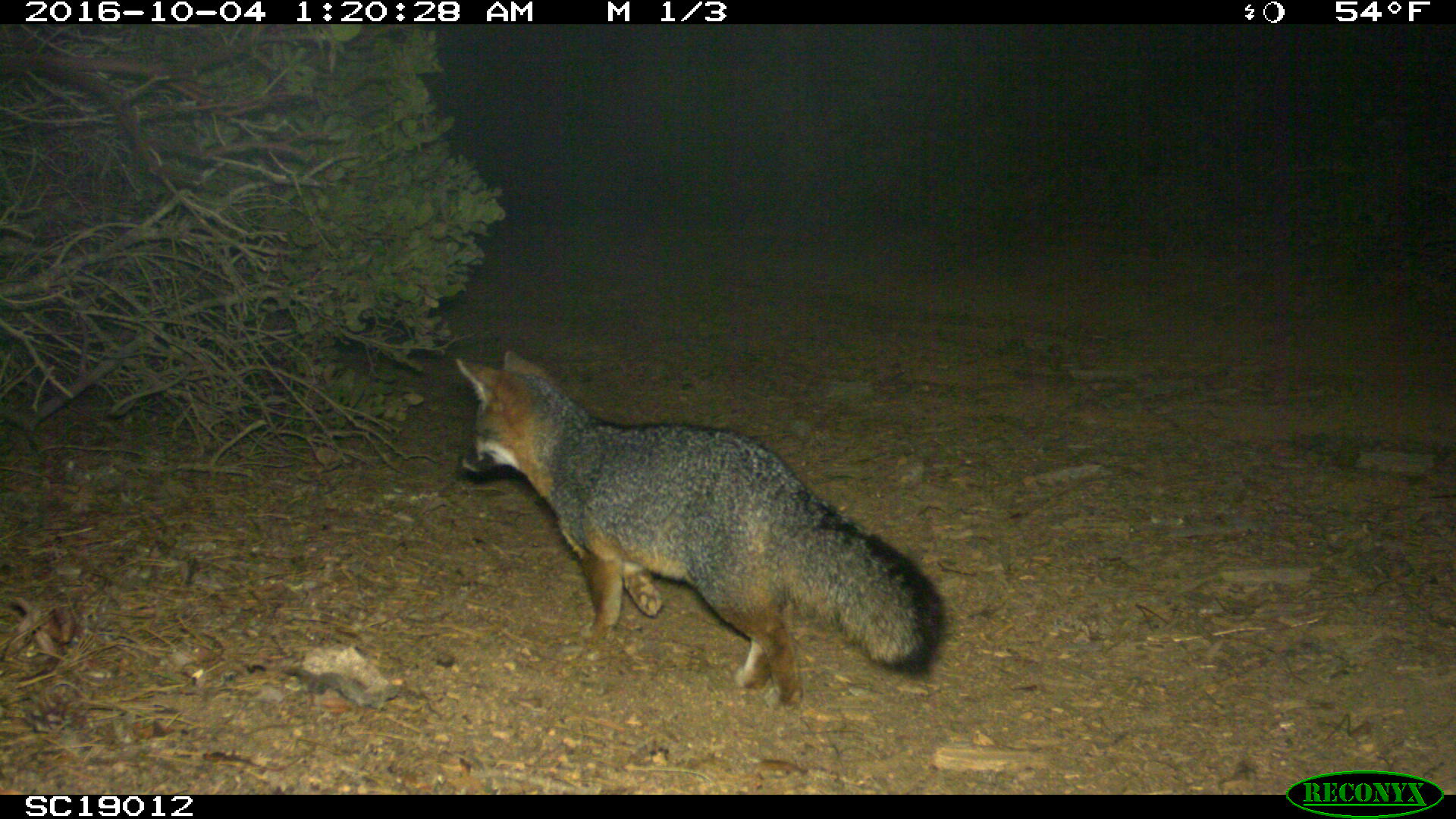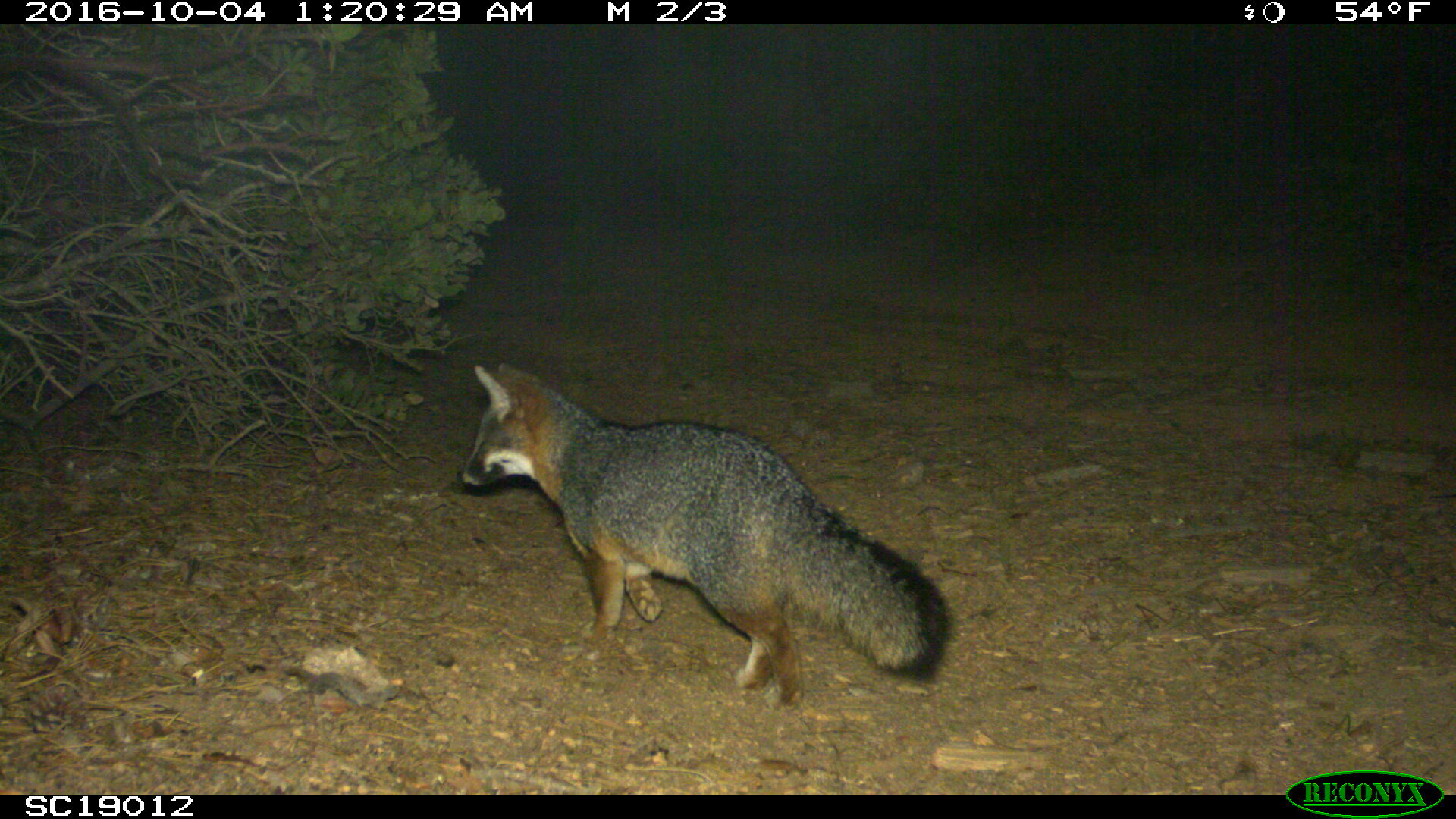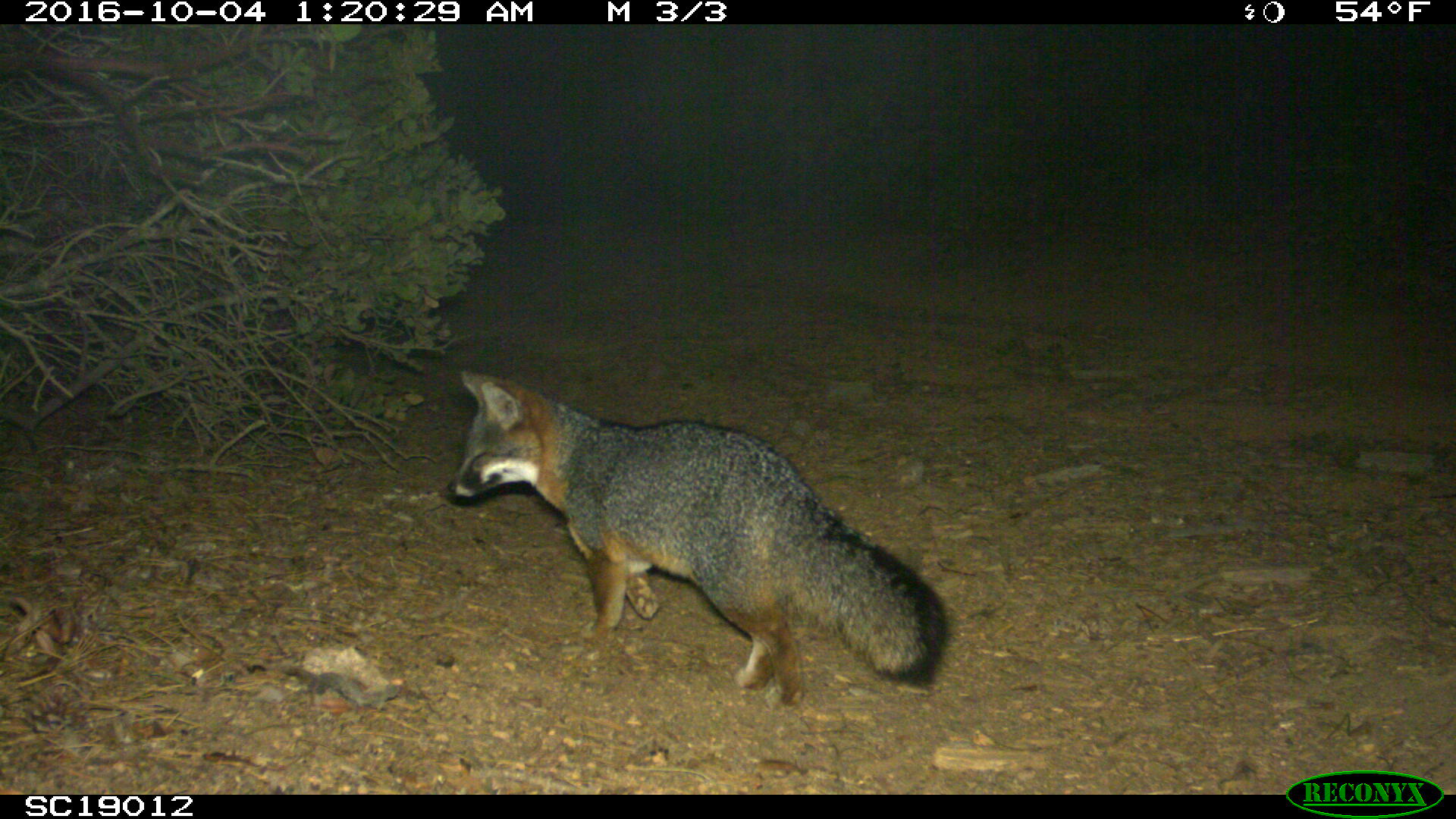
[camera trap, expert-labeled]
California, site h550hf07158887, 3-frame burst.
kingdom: Animalia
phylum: Chordata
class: Mammalia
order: Carnivora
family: Canidae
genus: Urocyon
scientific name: Urocyon littoralis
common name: island fox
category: fox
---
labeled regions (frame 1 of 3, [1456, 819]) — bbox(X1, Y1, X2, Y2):
fox: bbox(455, 349, 944, 708)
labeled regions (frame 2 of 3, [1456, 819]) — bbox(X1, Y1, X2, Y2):
fox: bbox(459, 362, 953, 712)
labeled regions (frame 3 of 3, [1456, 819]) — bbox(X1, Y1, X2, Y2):
fox: bbox(444, 369, 946, 711)